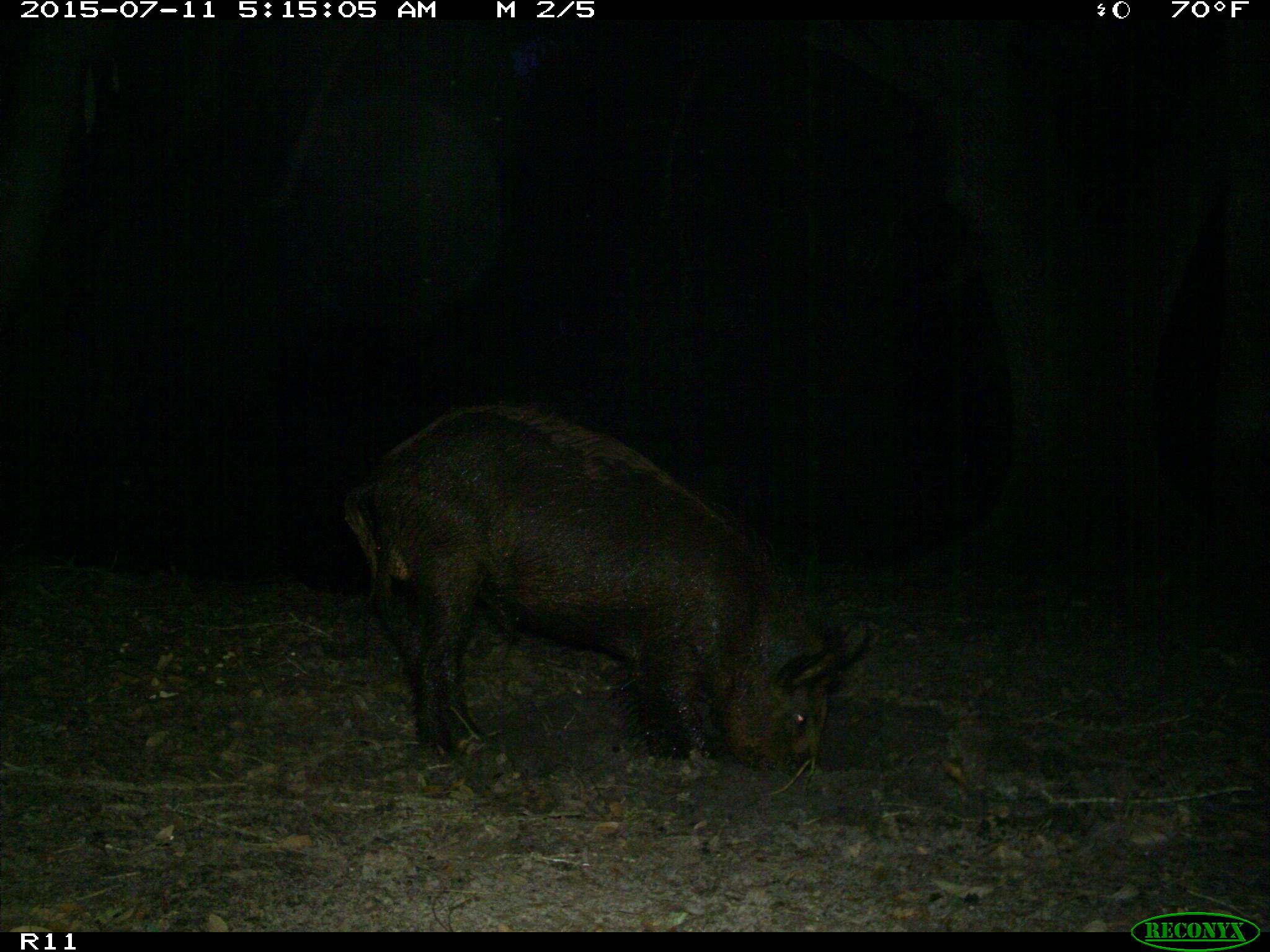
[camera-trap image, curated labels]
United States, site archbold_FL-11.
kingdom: Animalia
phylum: Chordata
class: Mammalia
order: Artiodactyla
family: Suidae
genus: Sus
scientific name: Sus scrofa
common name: wild boar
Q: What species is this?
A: Sus scrofa (wild boar).